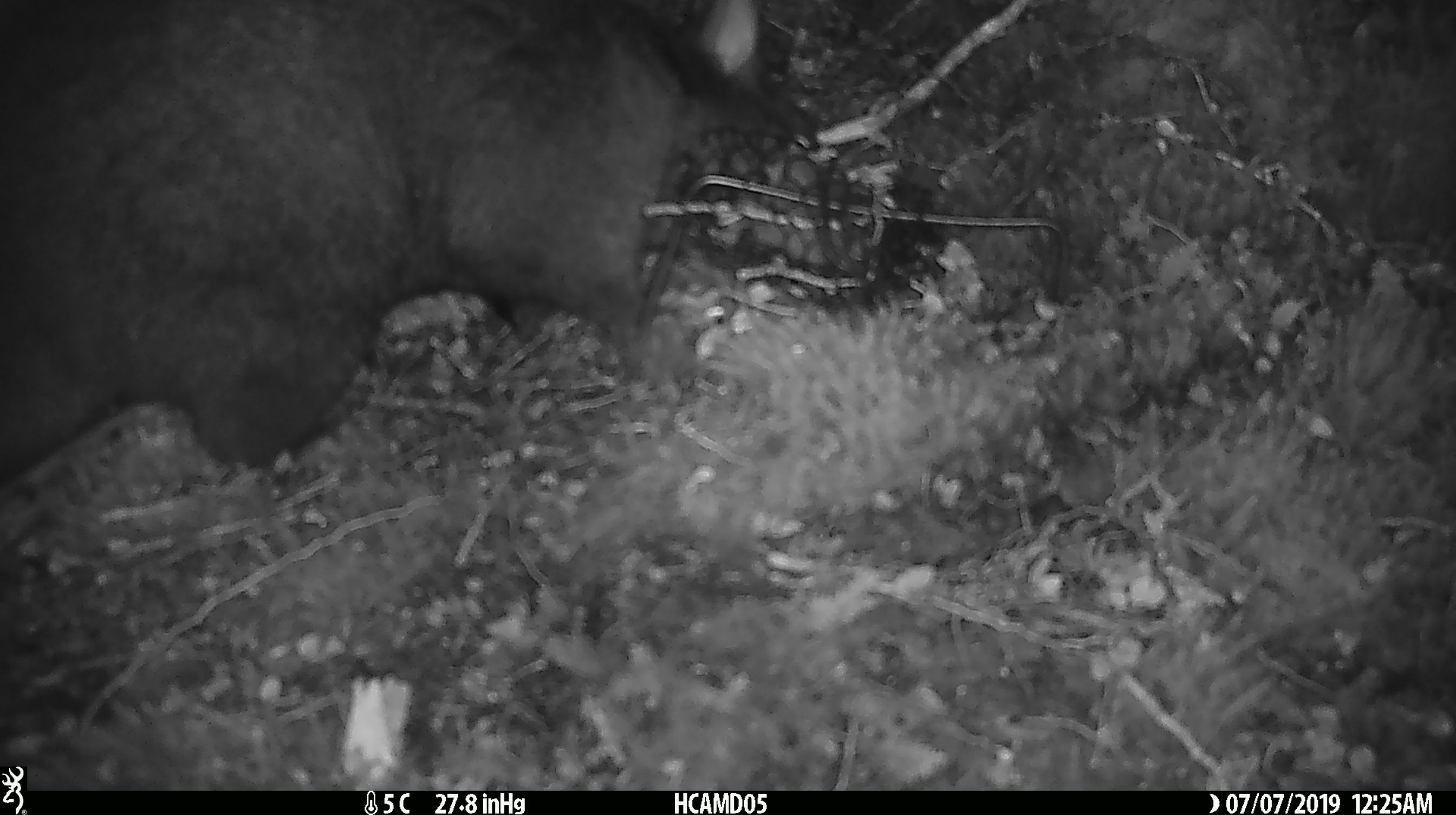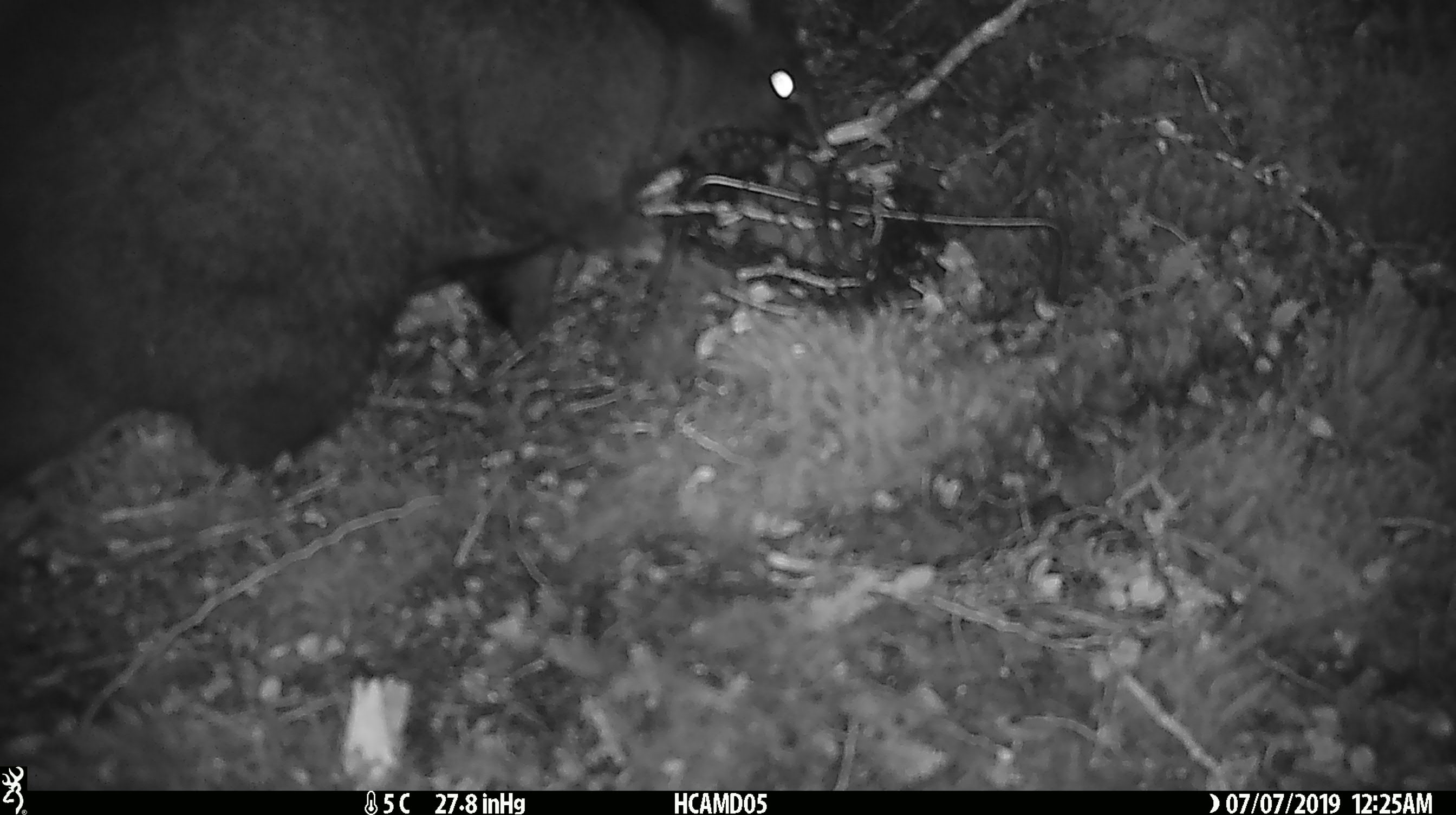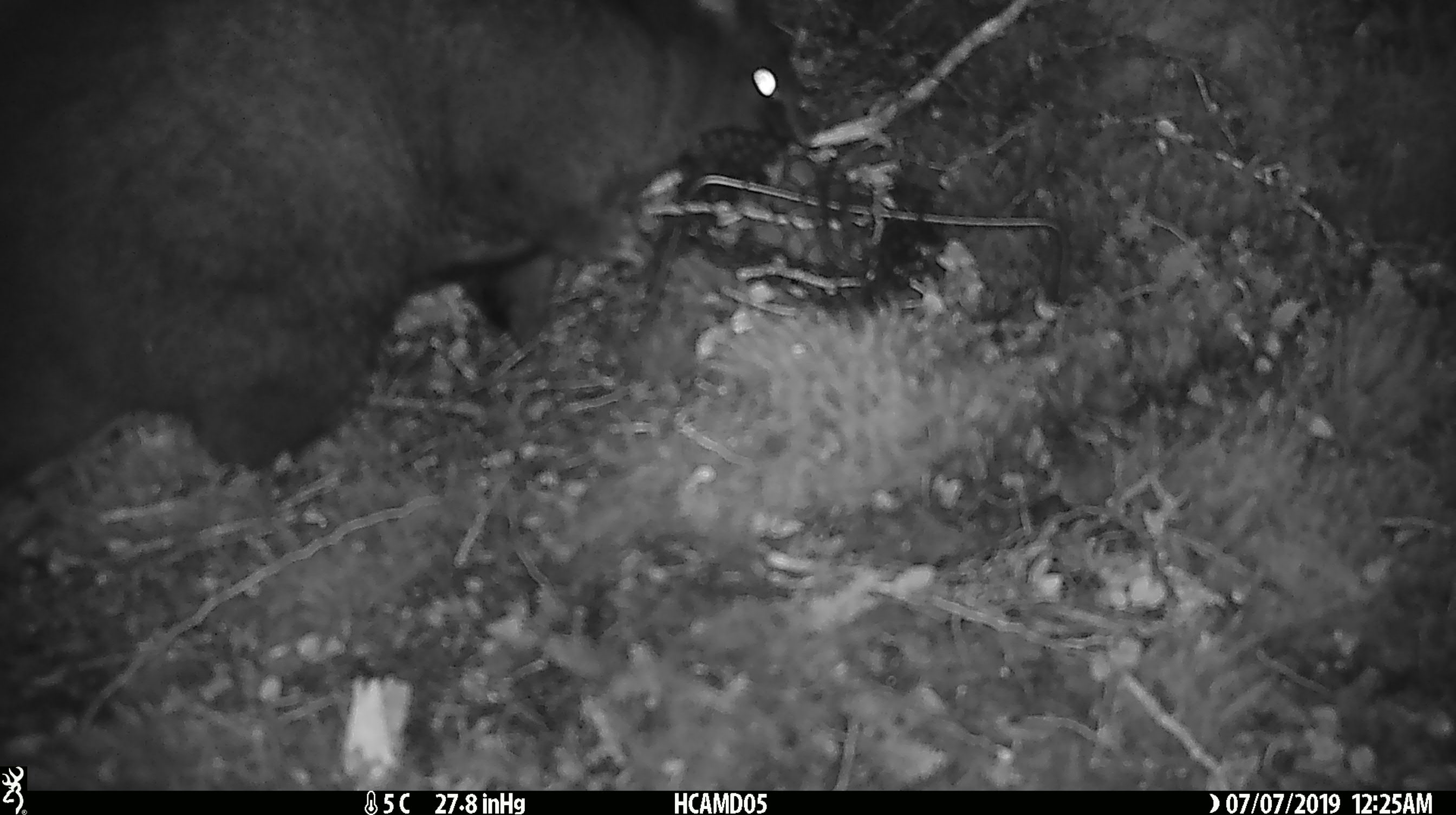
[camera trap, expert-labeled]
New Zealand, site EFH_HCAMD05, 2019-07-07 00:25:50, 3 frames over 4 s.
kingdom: Animalia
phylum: Chordata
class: Mammalia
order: Diprotodontia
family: Phalangeridae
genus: Trichosurus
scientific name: Trichosurus vulpecula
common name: common brushtail possum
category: possum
Possum (common brushtail possum) (Trichosurus vulpecula).